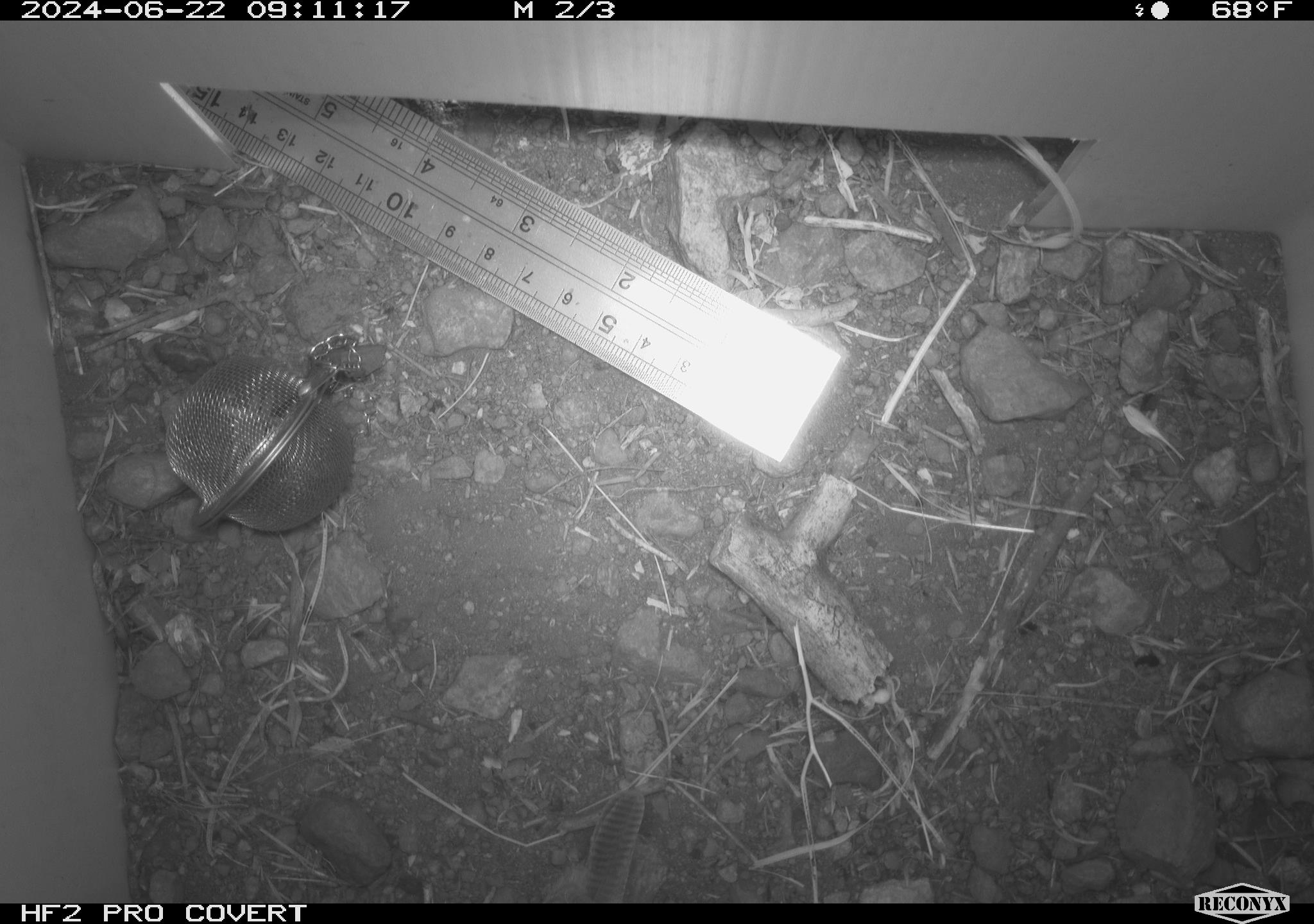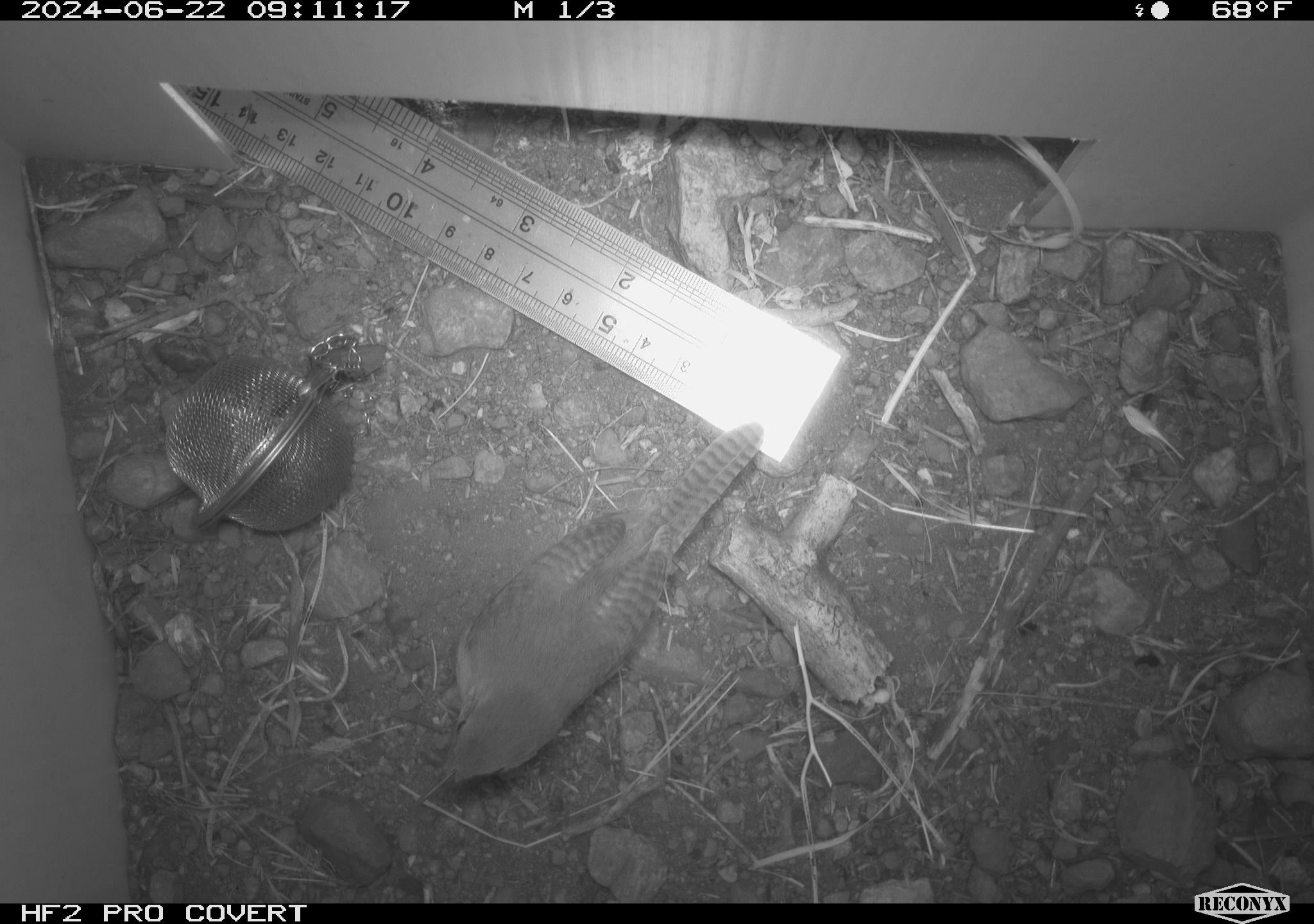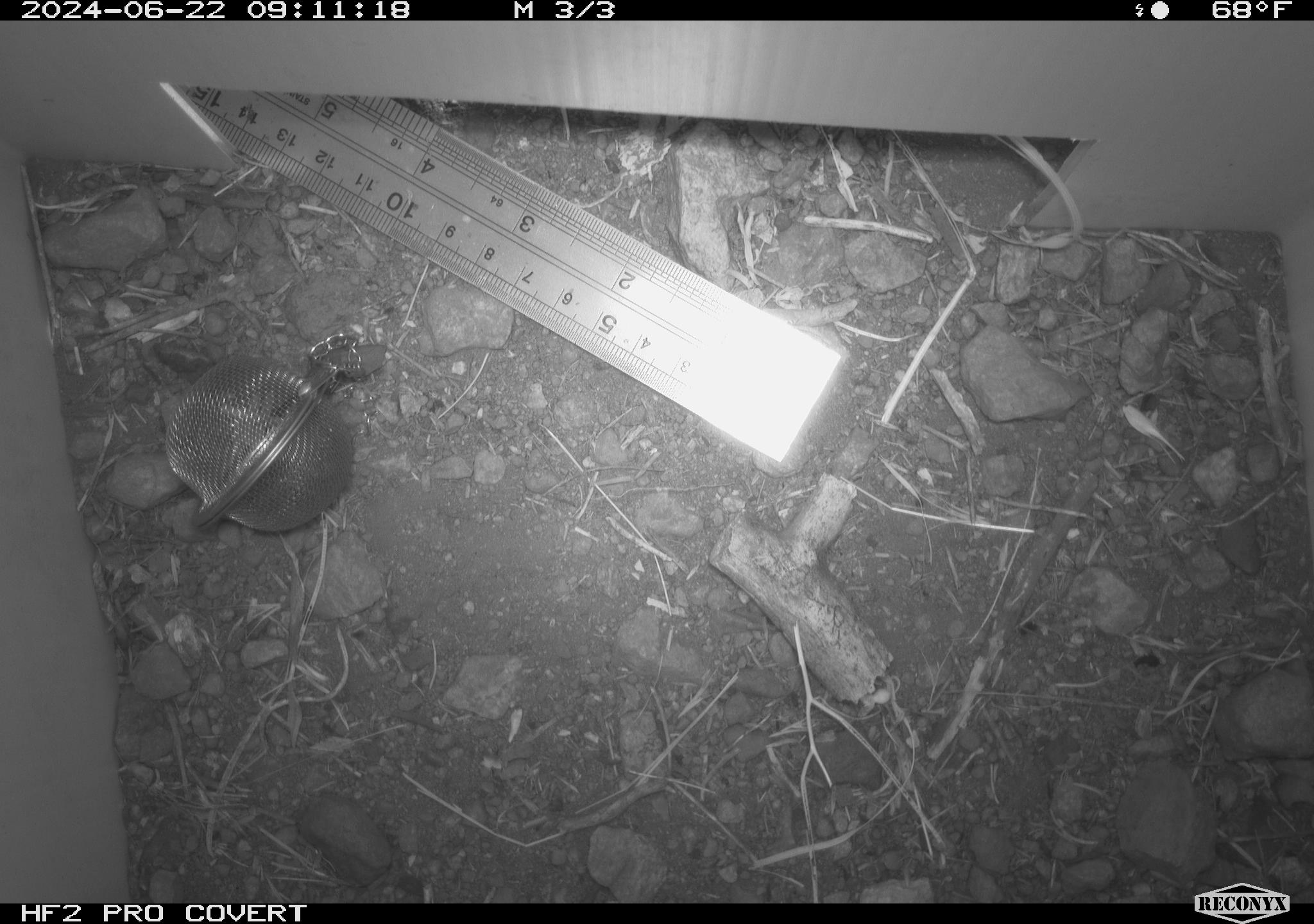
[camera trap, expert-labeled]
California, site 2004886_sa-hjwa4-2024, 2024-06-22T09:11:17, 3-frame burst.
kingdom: Animalia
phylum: Chordata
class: Aves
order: Passeriformes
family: Troglodytidae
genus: Troglodytes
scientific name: Troglodytes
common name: house wrens, winter wrens, and allies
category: troglodytes species